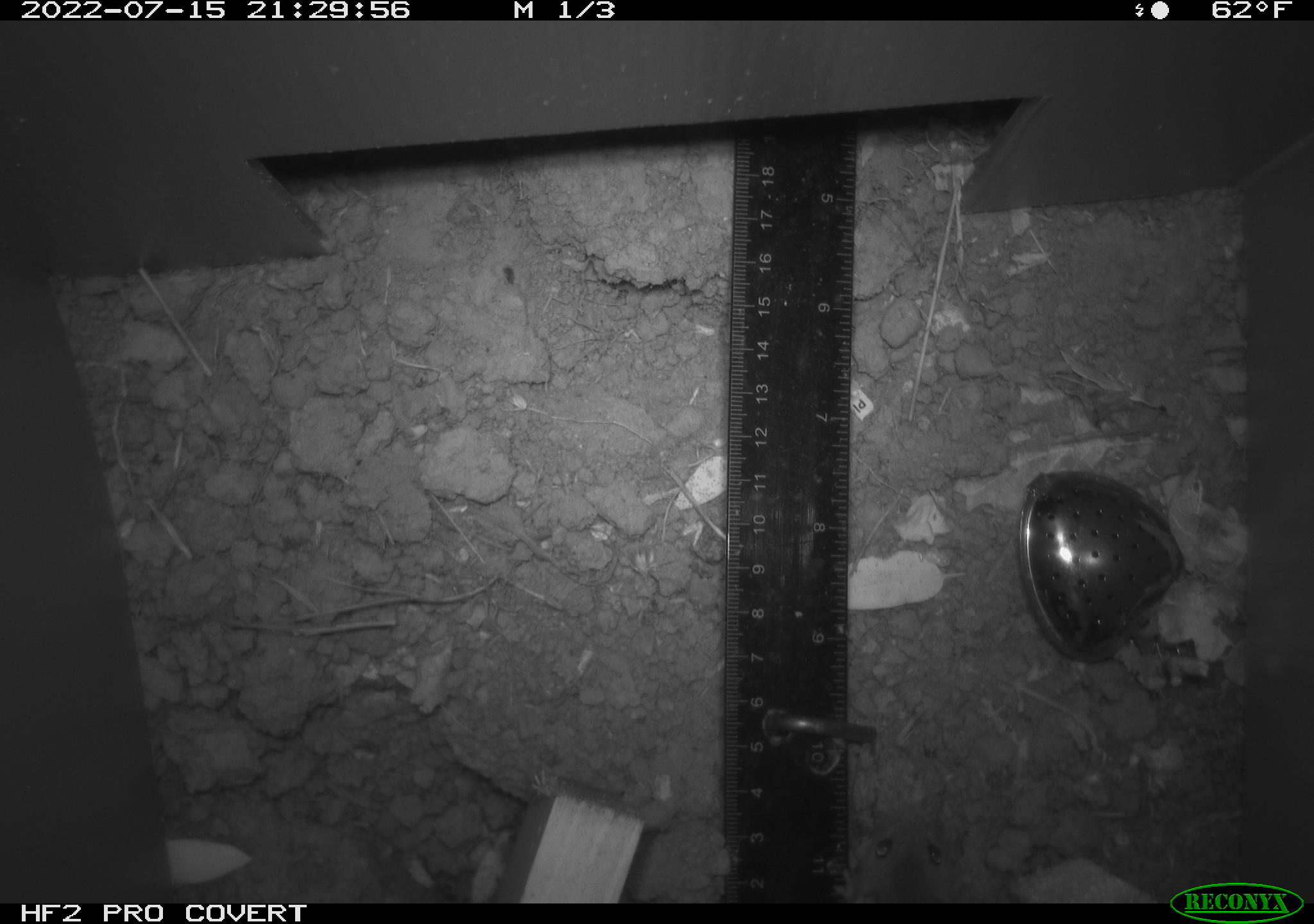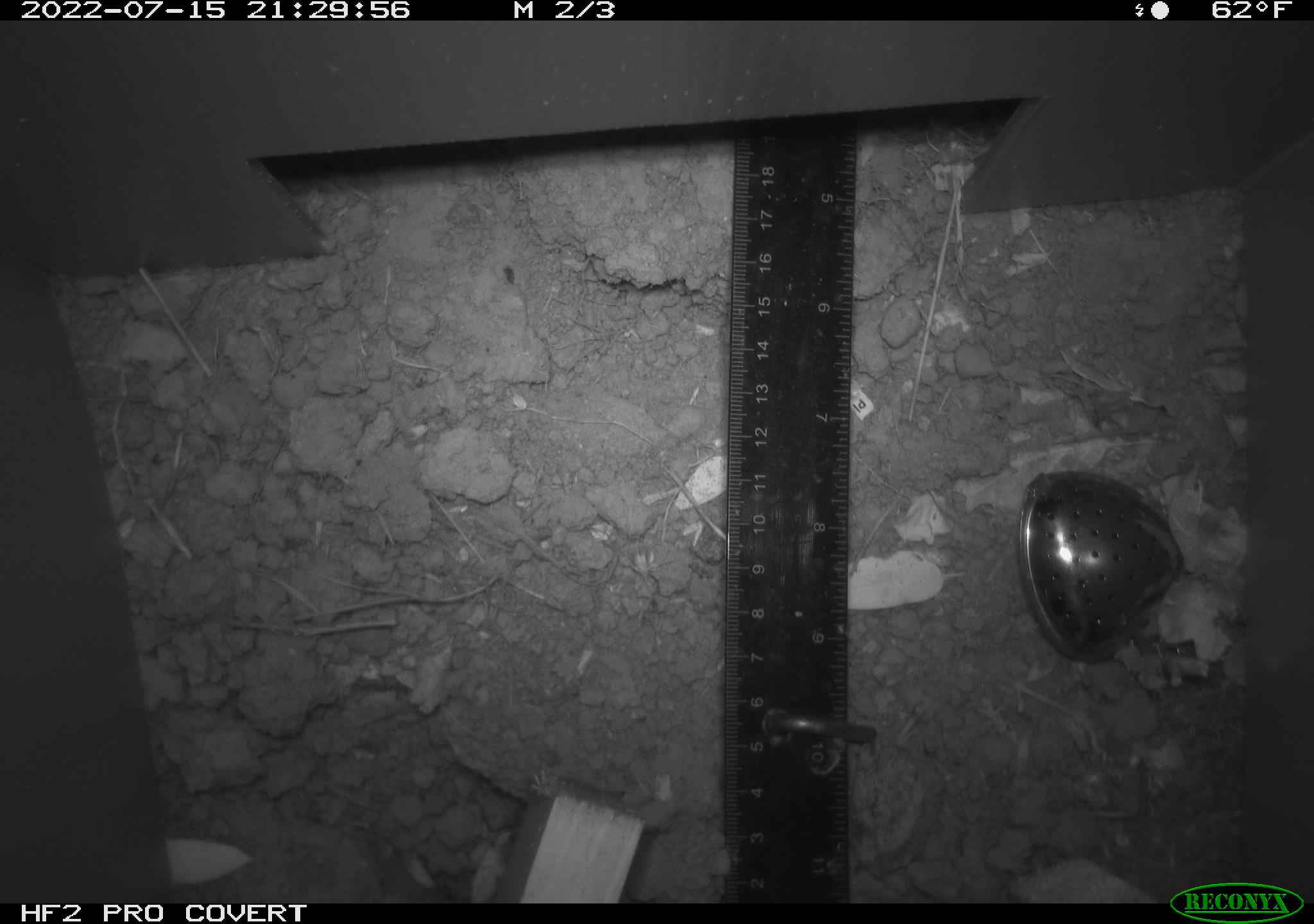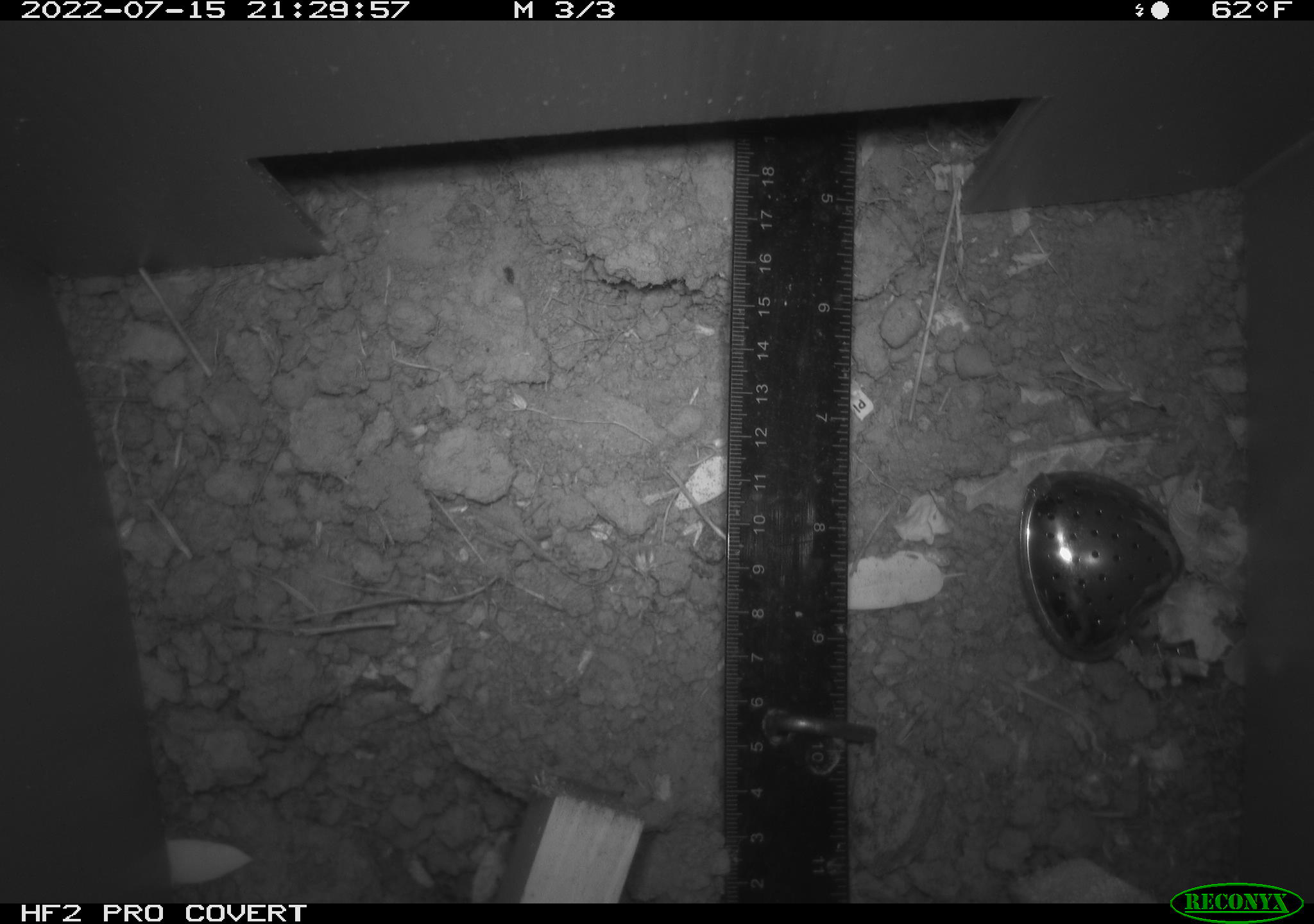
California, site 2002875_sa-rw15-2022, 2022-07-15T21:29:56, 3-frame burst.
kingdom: Animalia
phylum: Chordata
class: Mammalia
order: Rodentia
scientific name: Rodentia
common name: mouse species